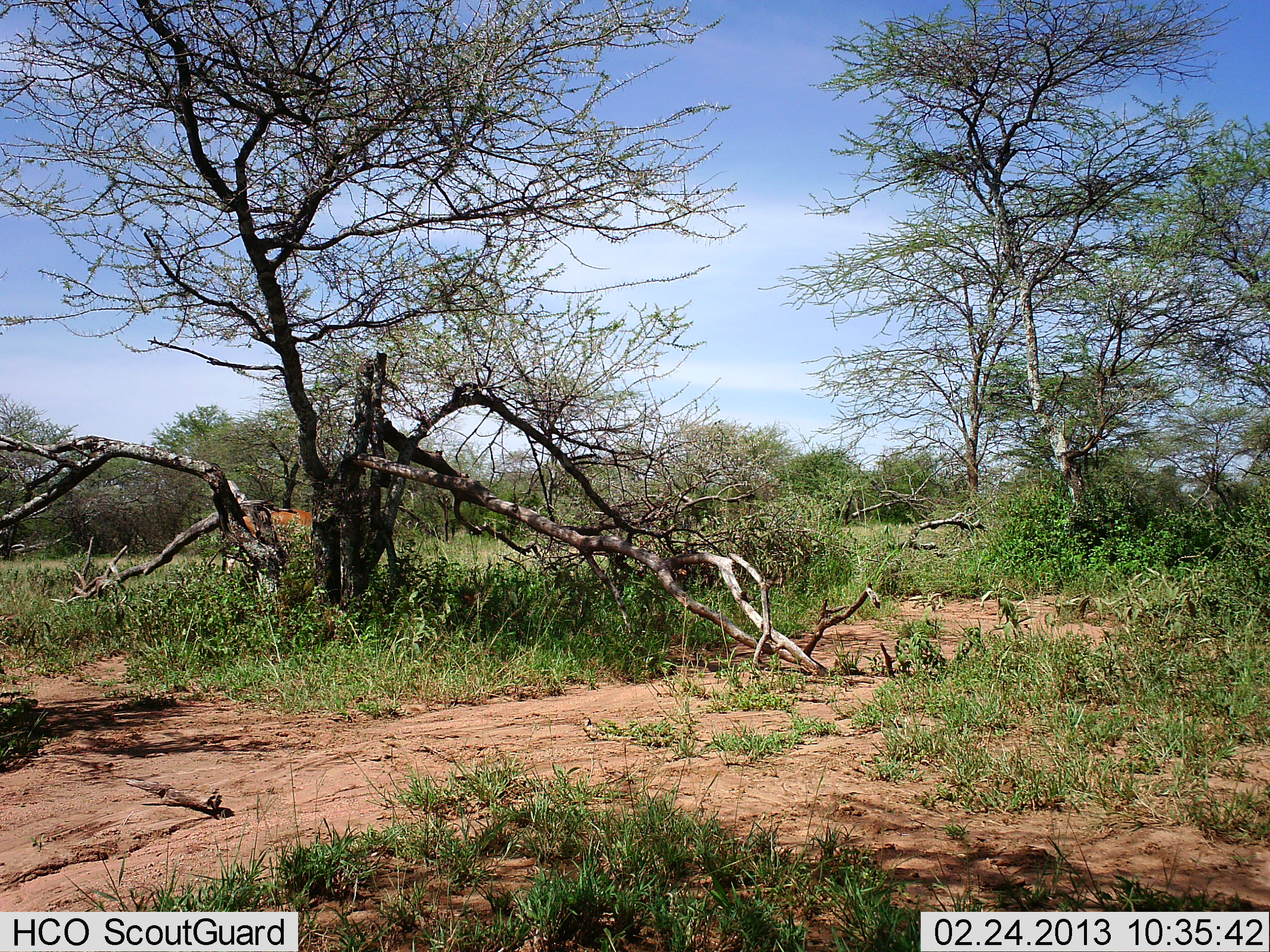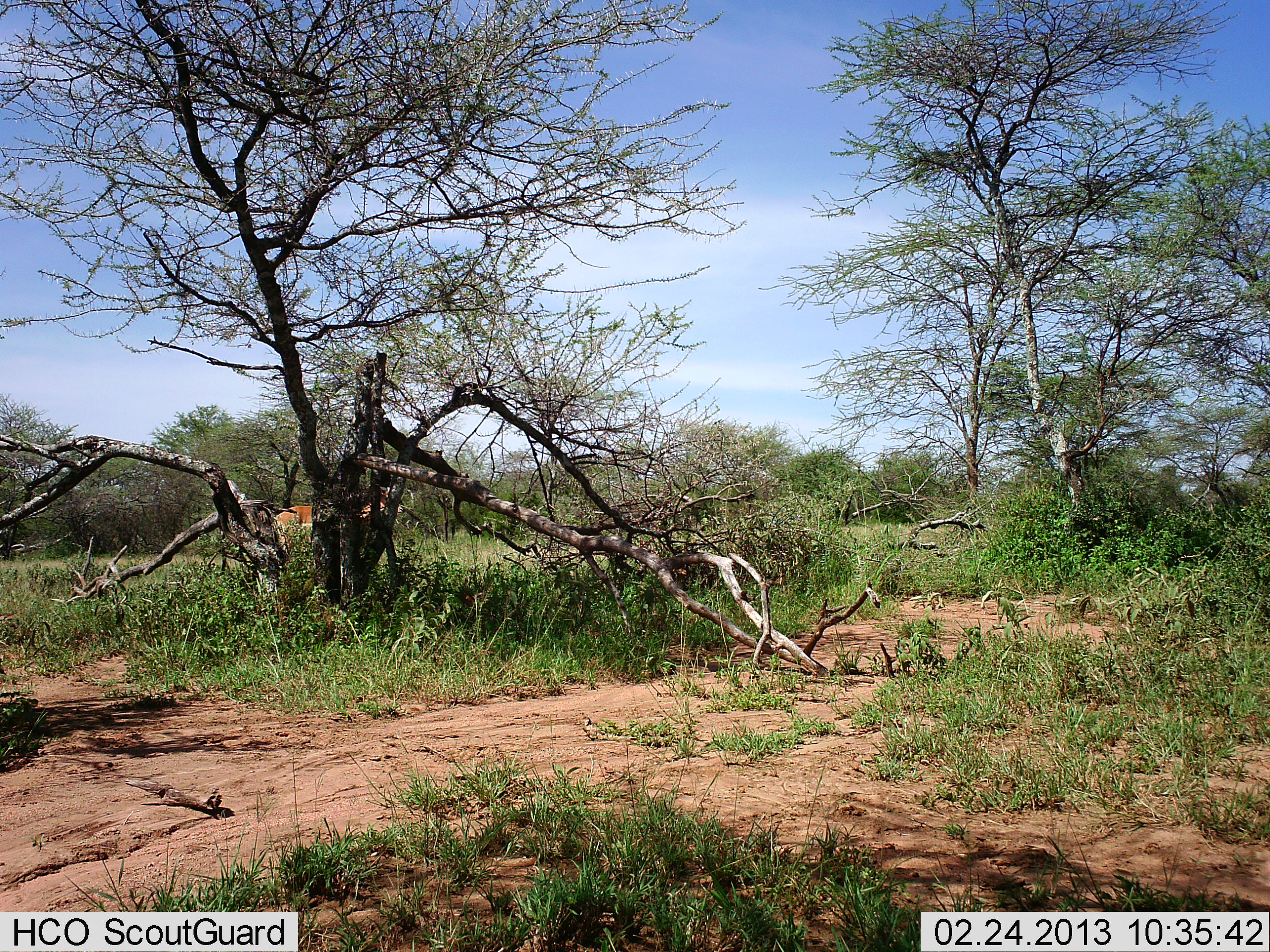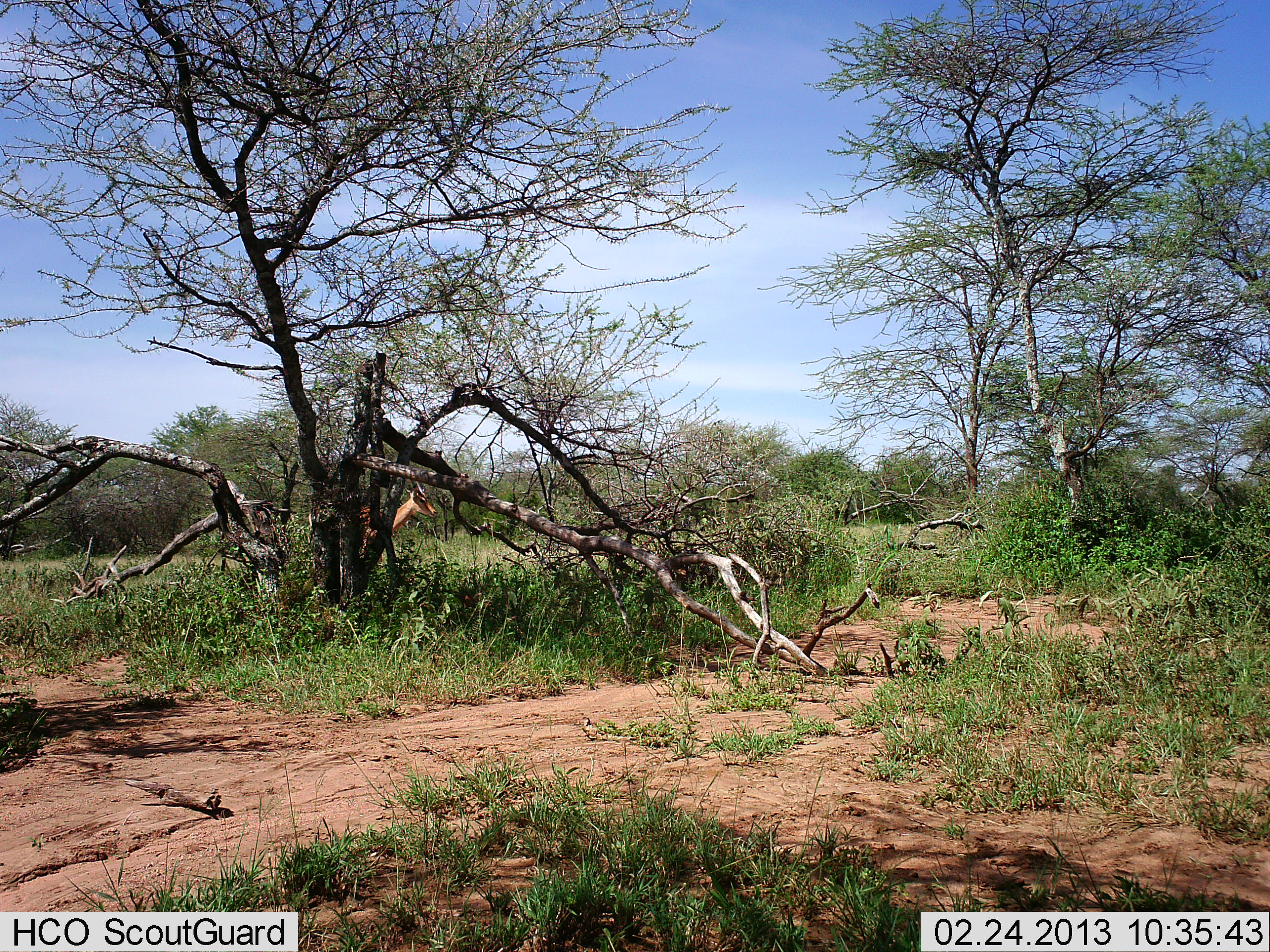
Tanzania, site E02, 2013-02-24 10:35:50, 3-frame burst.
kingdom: Animalia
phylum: Chordata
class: Mammalia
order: Artiodactyla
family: Bovidae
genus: Aepyceros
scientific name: Aepyceros melampus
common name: impala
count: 1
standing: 0%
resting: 0%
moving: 92%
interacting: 0%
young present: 0%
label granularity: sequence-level